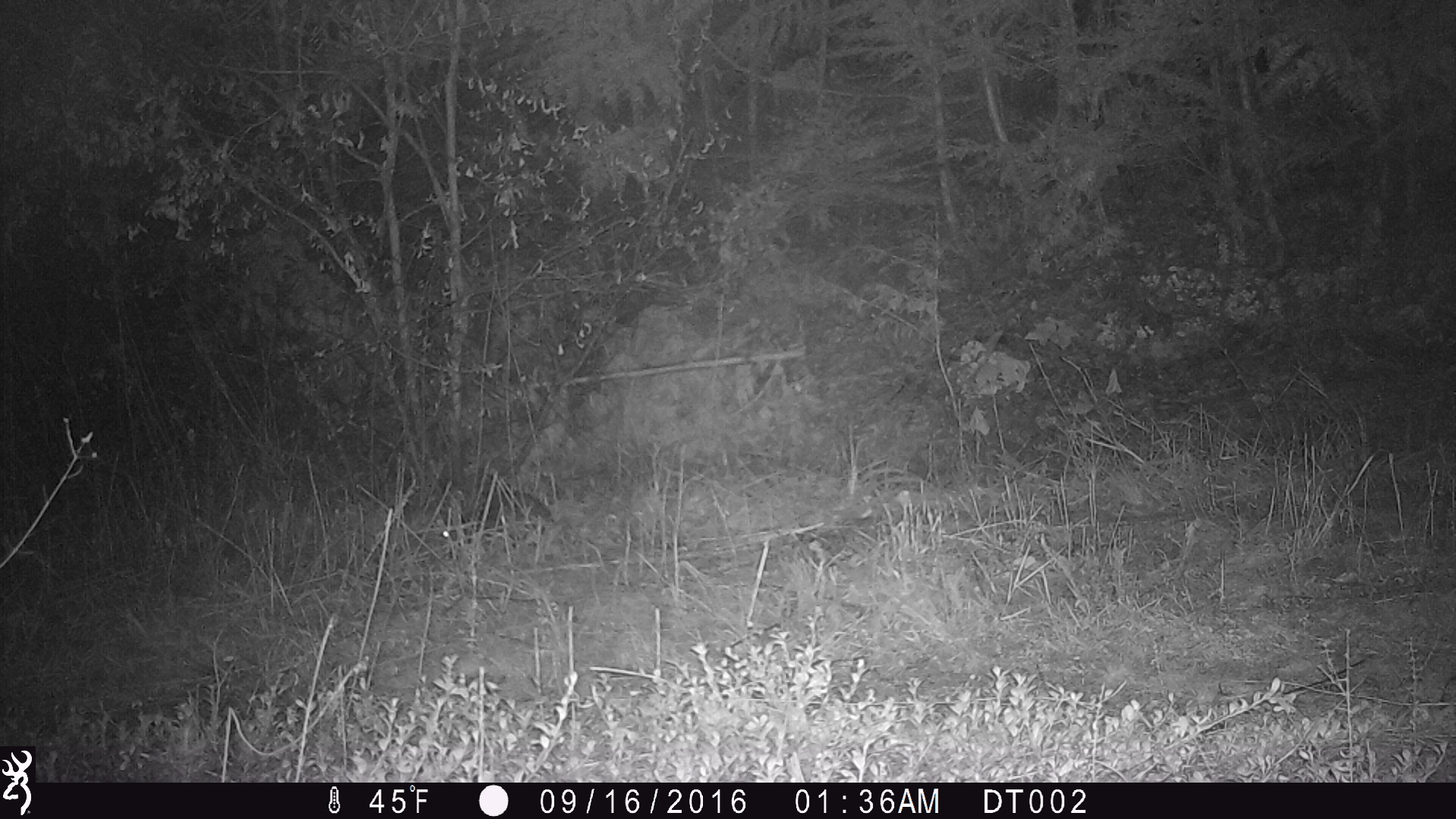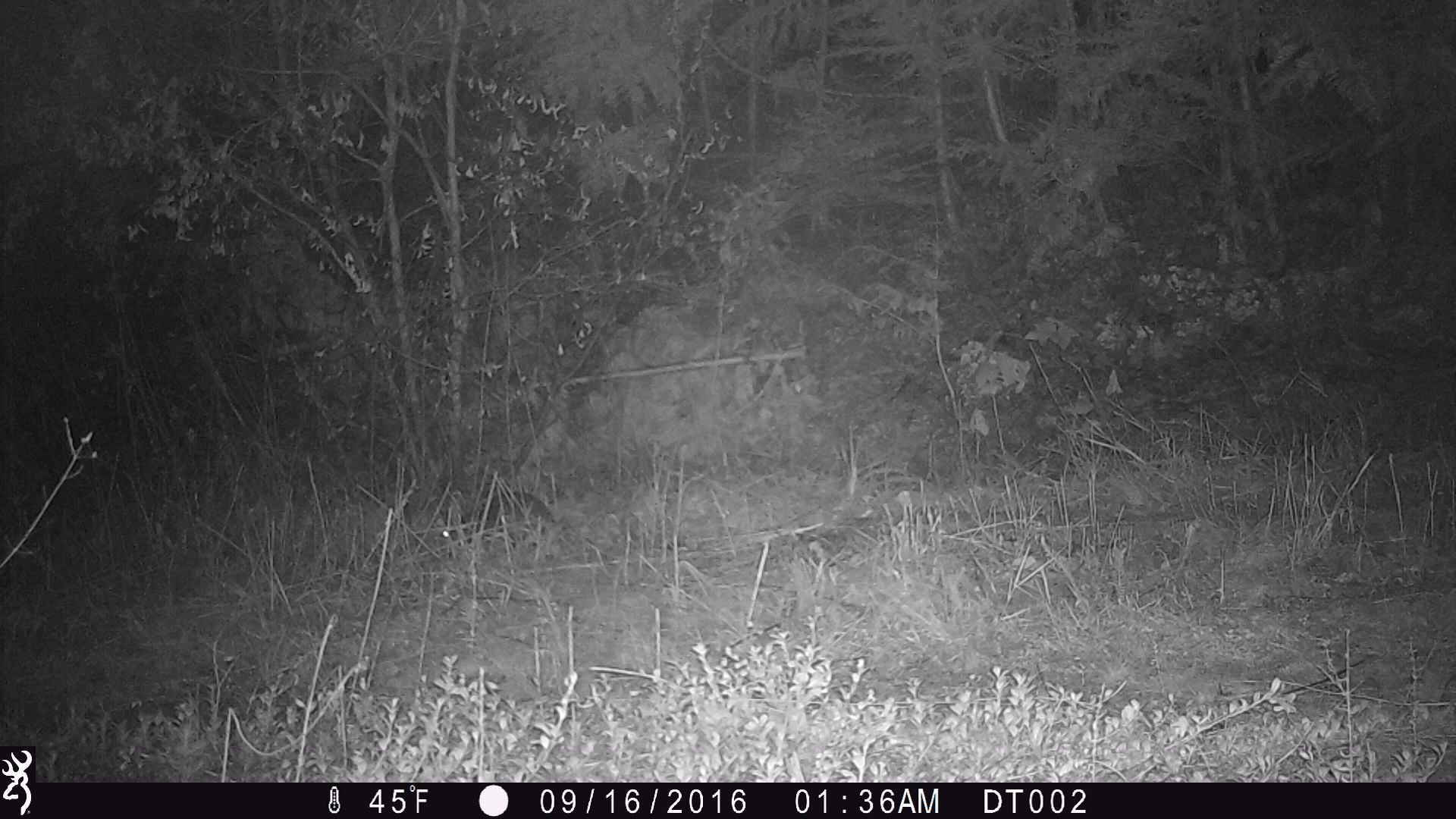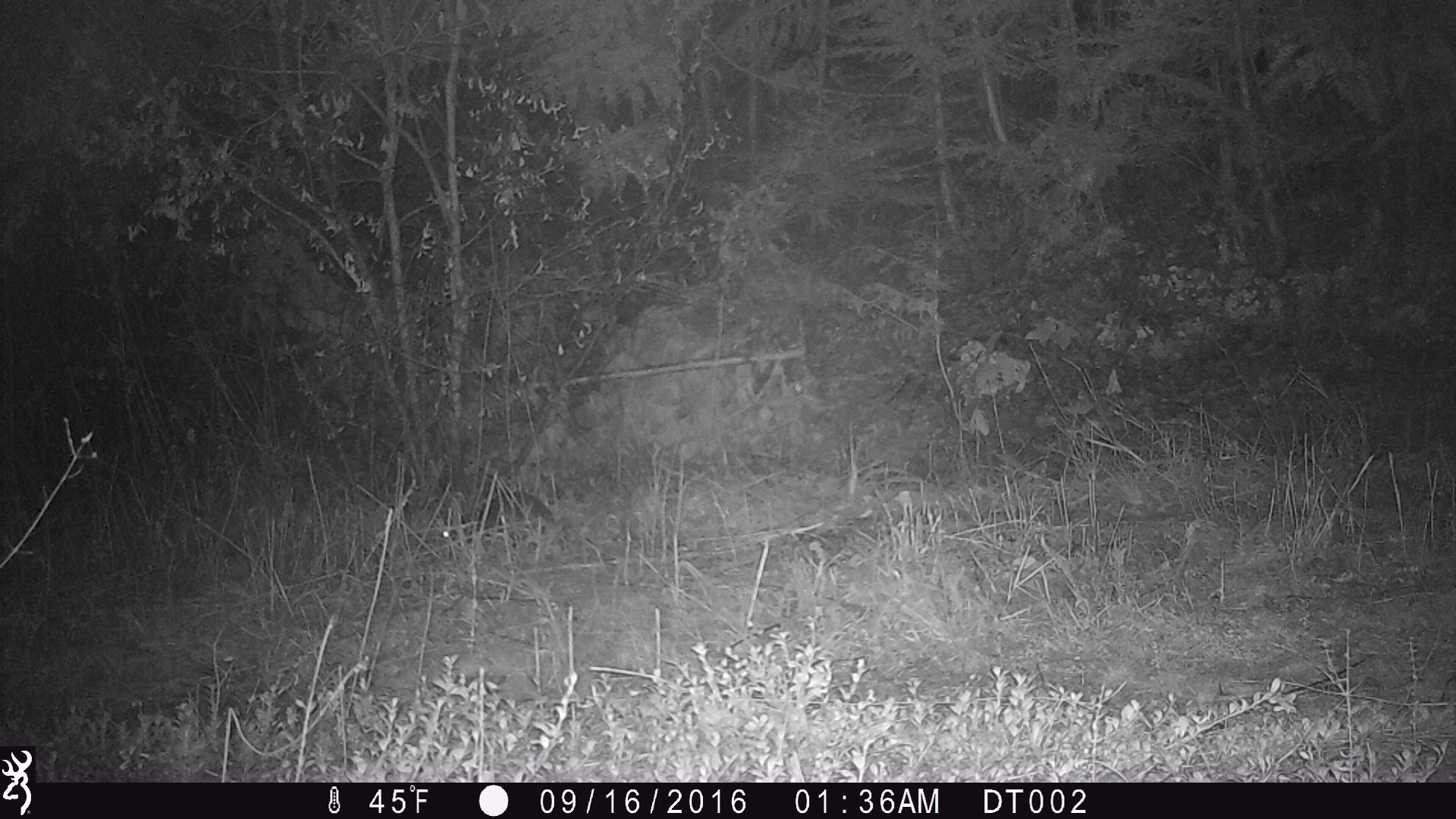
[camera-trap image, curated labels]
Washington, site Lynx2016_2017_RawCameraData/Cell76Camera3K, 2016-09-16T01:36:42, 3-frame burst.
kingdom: Animalia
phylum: Chordata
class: Mammalia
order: Lagomorpha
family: Leporidae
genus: Lepus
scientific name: Lepus americanus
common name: snowshoe hare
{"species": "Lepus americanus (snowshoe hare)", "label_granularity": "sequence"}